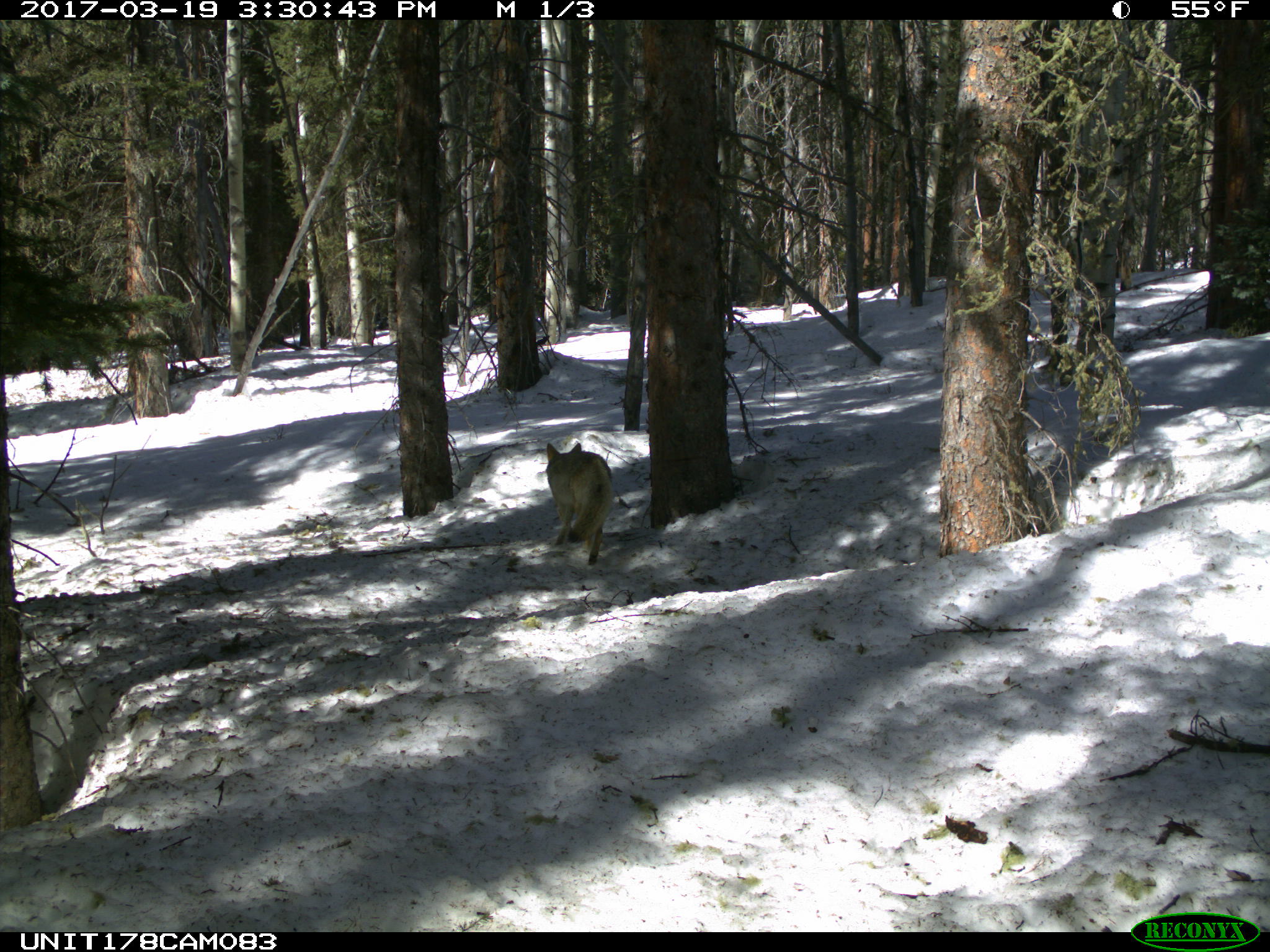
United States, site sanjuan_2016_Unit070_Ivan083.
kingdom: Animalia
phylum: Chordata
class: Mammalia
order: Carnivora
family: Canidae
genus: Canis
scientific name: Canis latrans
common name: coyote